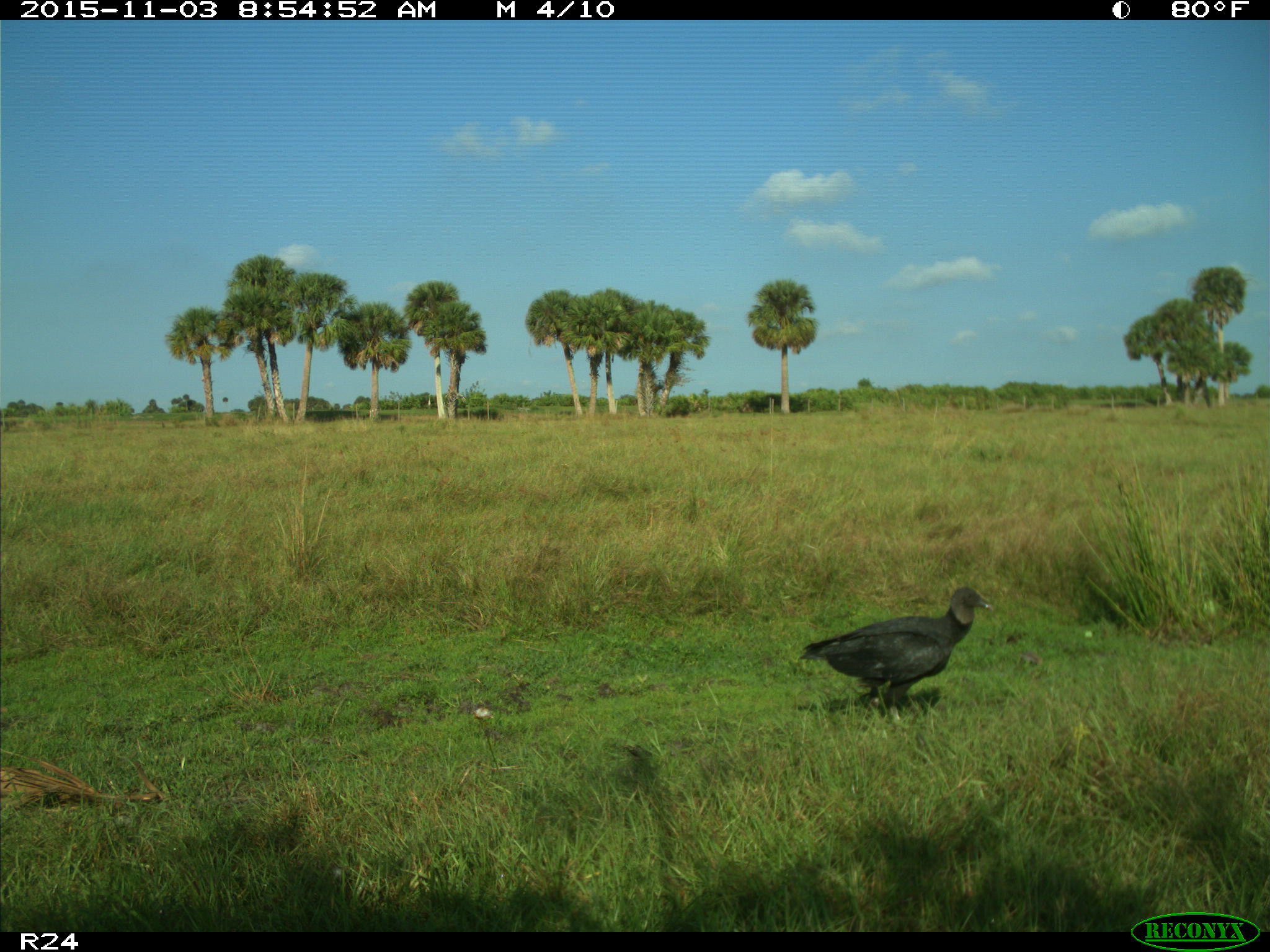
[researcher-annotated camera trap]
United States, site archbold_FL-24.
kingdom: Animalia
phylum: Chordata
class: Aves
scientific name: Aves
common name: birds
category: unidentified bird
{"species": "unidentified bird (birds) (Aves)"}